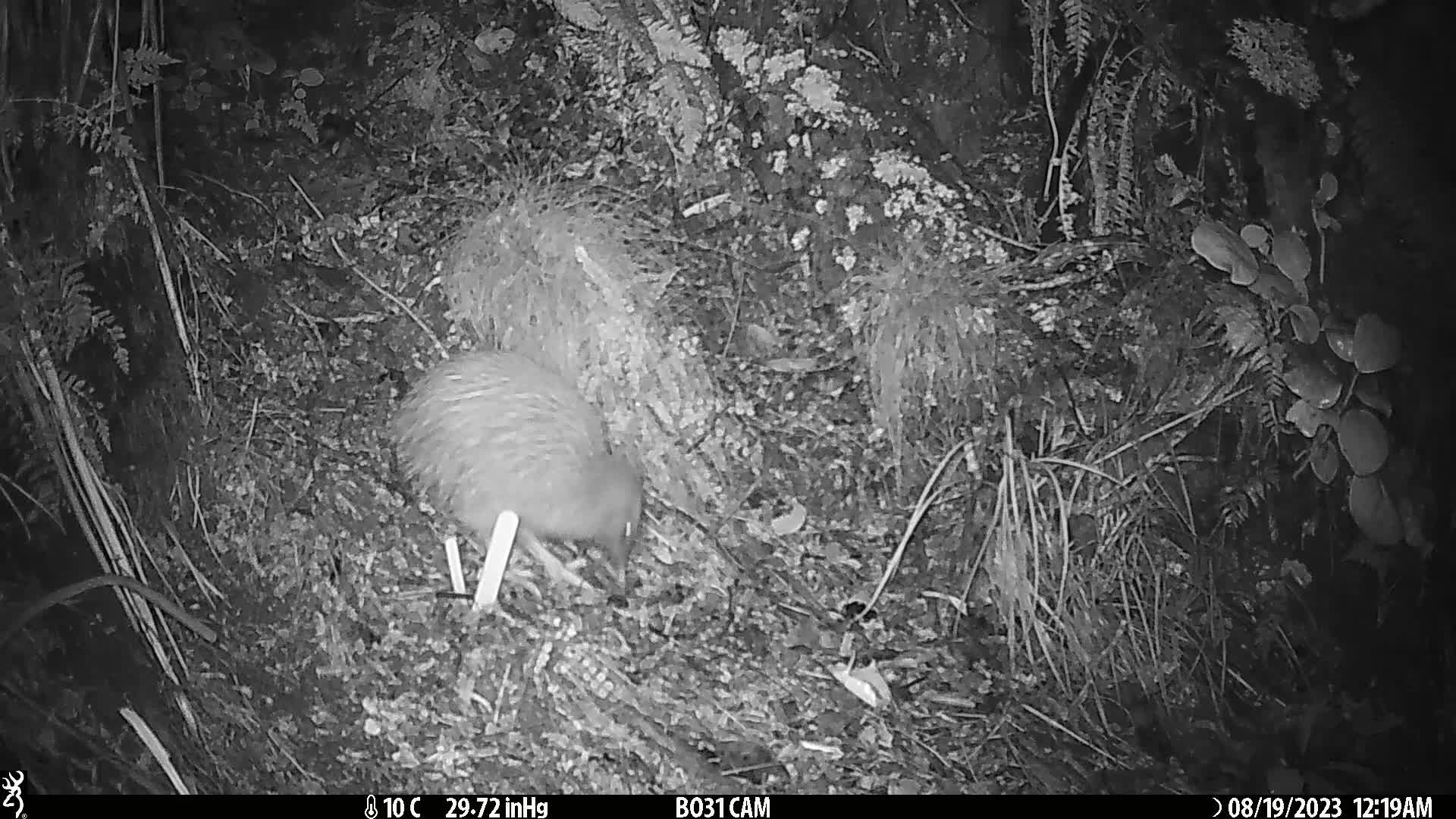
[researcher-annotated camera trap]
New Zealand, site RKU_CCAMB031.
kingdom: Animalia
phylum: Chordata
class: Aves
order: Apterygiformes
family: Apterygidae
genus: Apteryx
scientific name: Apteryx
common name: kiwi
Kiwi (Apteryx).